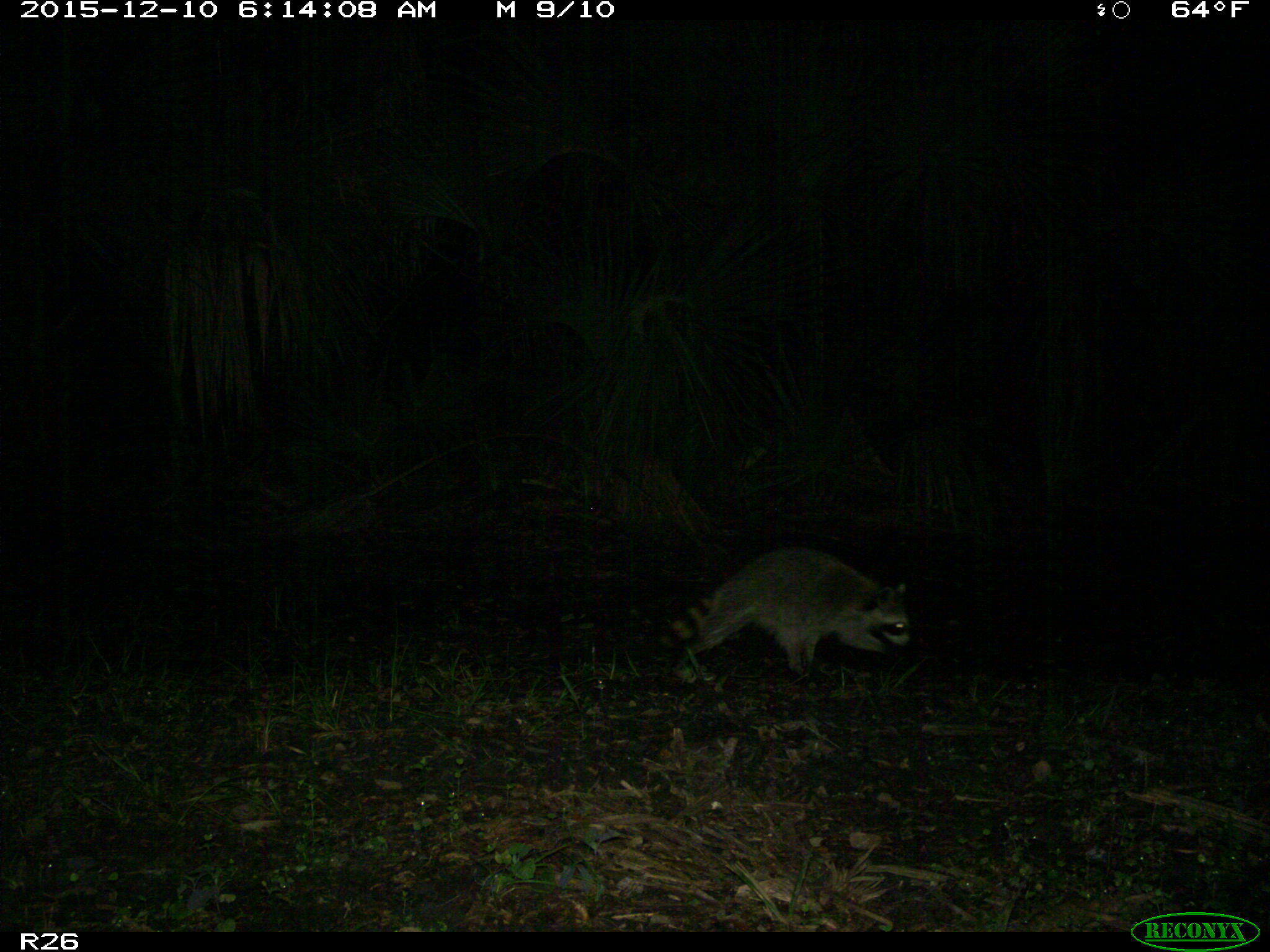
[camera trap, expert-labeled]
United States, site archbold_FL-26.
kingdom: Animalia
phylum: Chordata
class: Mammalia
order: Carnivora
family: Procyonidae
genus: Procyon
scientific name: Procyon lotor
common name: common raccoon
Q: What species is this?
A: Procyon lotor (common raccoon).